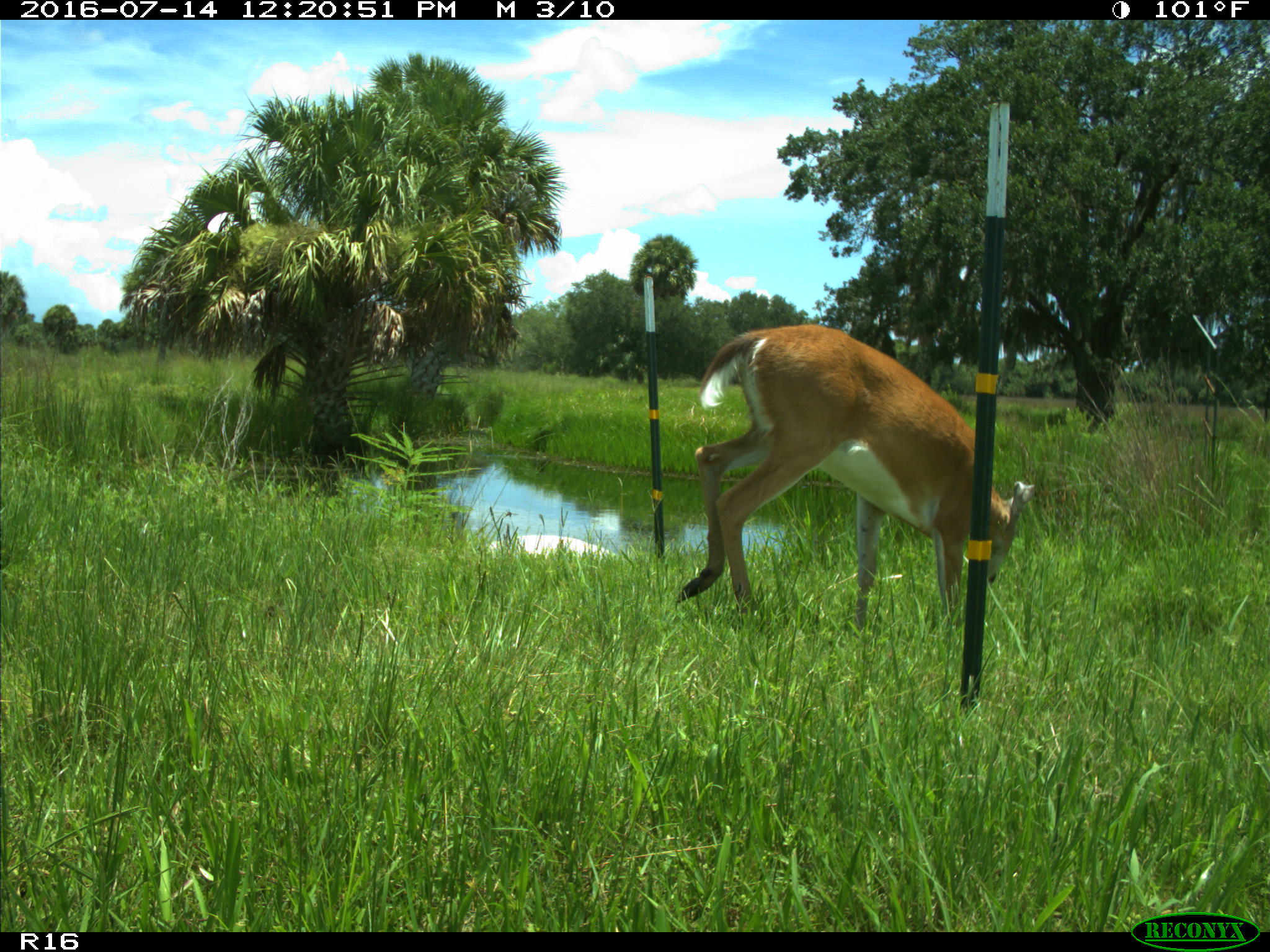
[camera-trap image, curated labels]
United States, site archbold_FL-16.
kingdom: Animalia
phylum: Chordata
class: Mammalia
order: Artiodactyla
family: Cervidae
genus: Odocoileus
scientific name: Odocoileus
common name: deer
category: unidentified deer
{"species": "unidentified deer (deer) (Odocoileus)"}